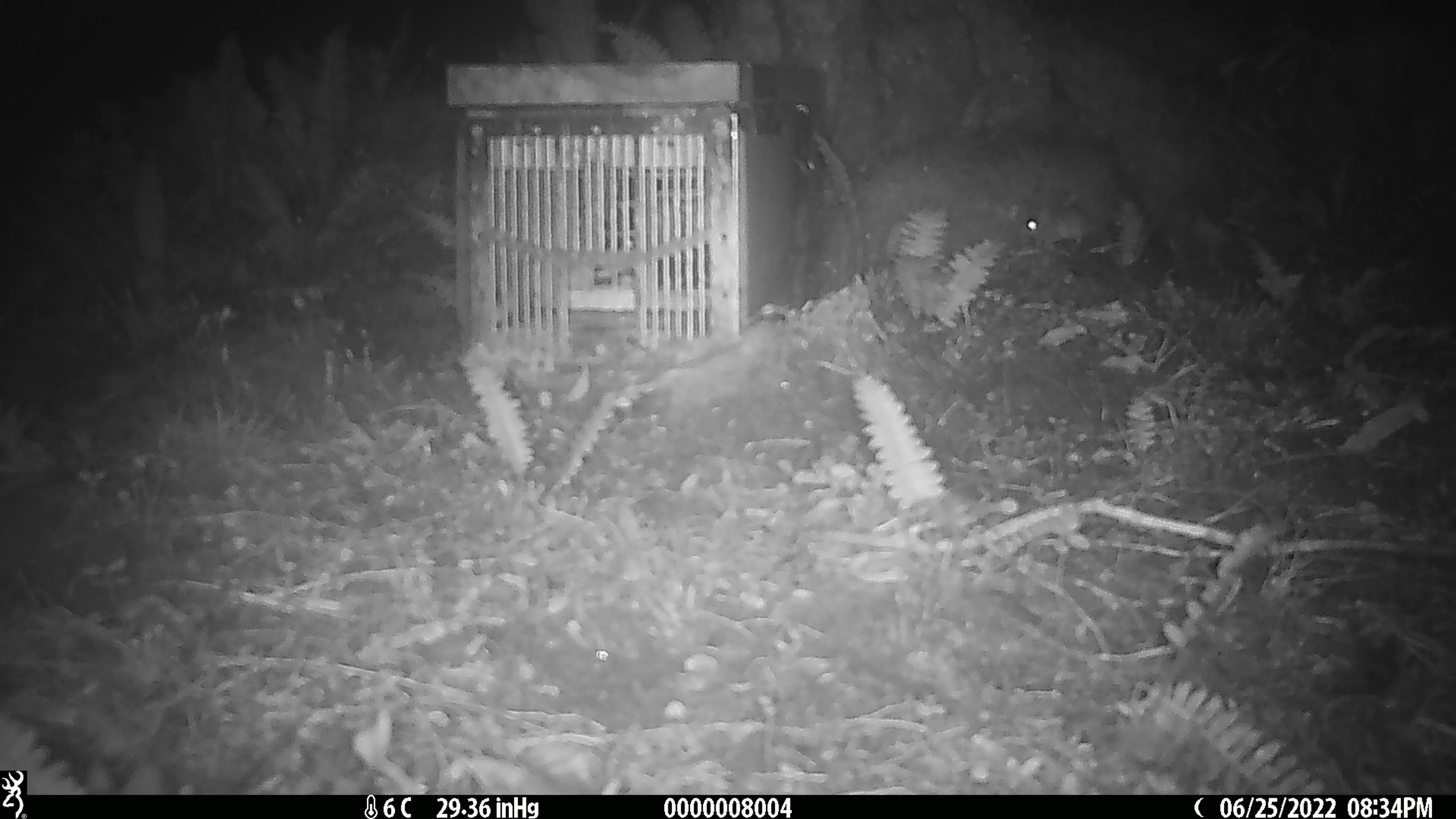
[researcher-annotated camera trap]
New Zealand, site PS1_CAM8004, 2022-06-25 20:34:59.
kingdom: Animalia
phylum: Chordata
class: Mammalia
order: Rodentia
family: Muridae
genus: Mus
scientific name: Mus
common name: mouse